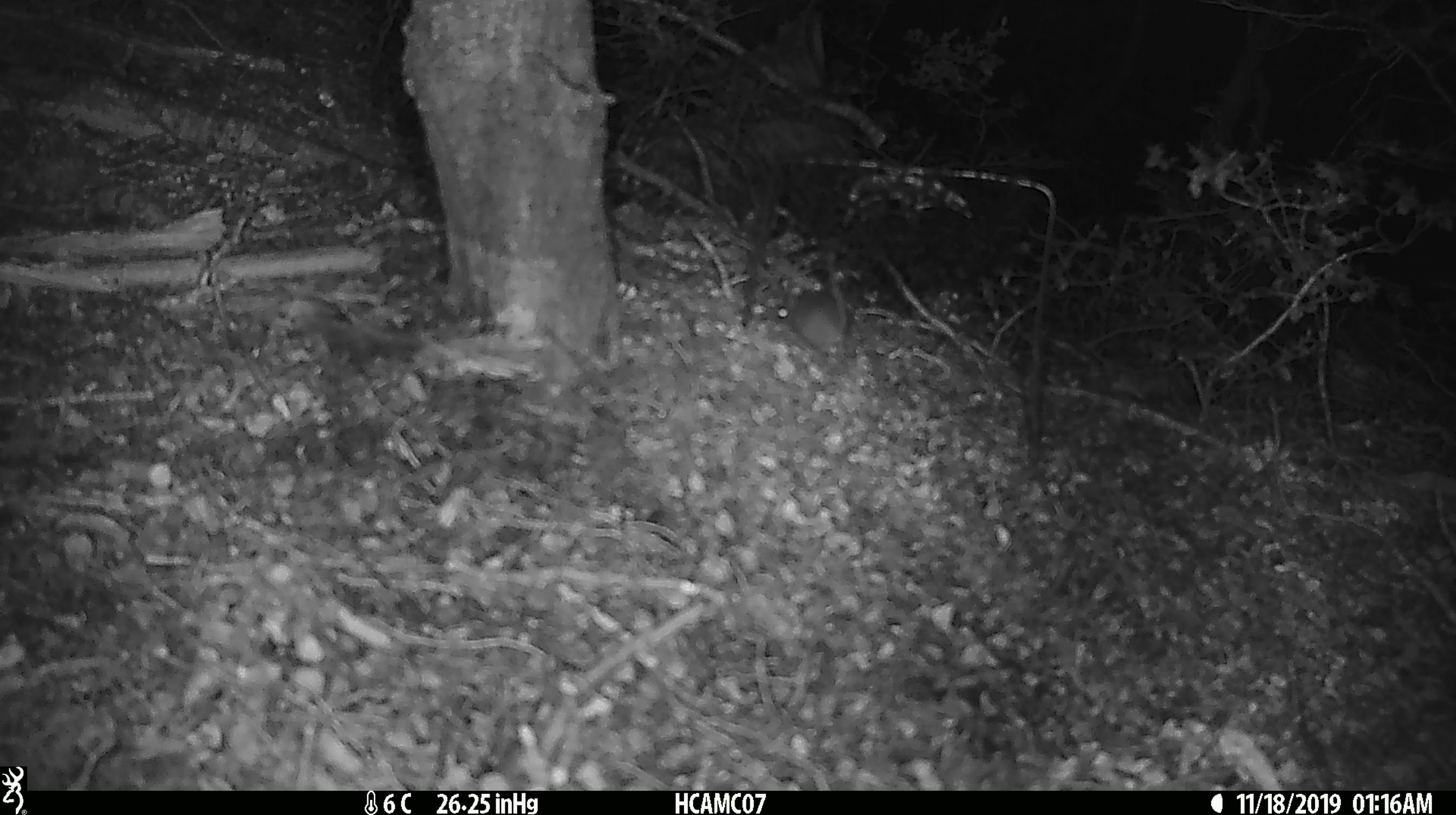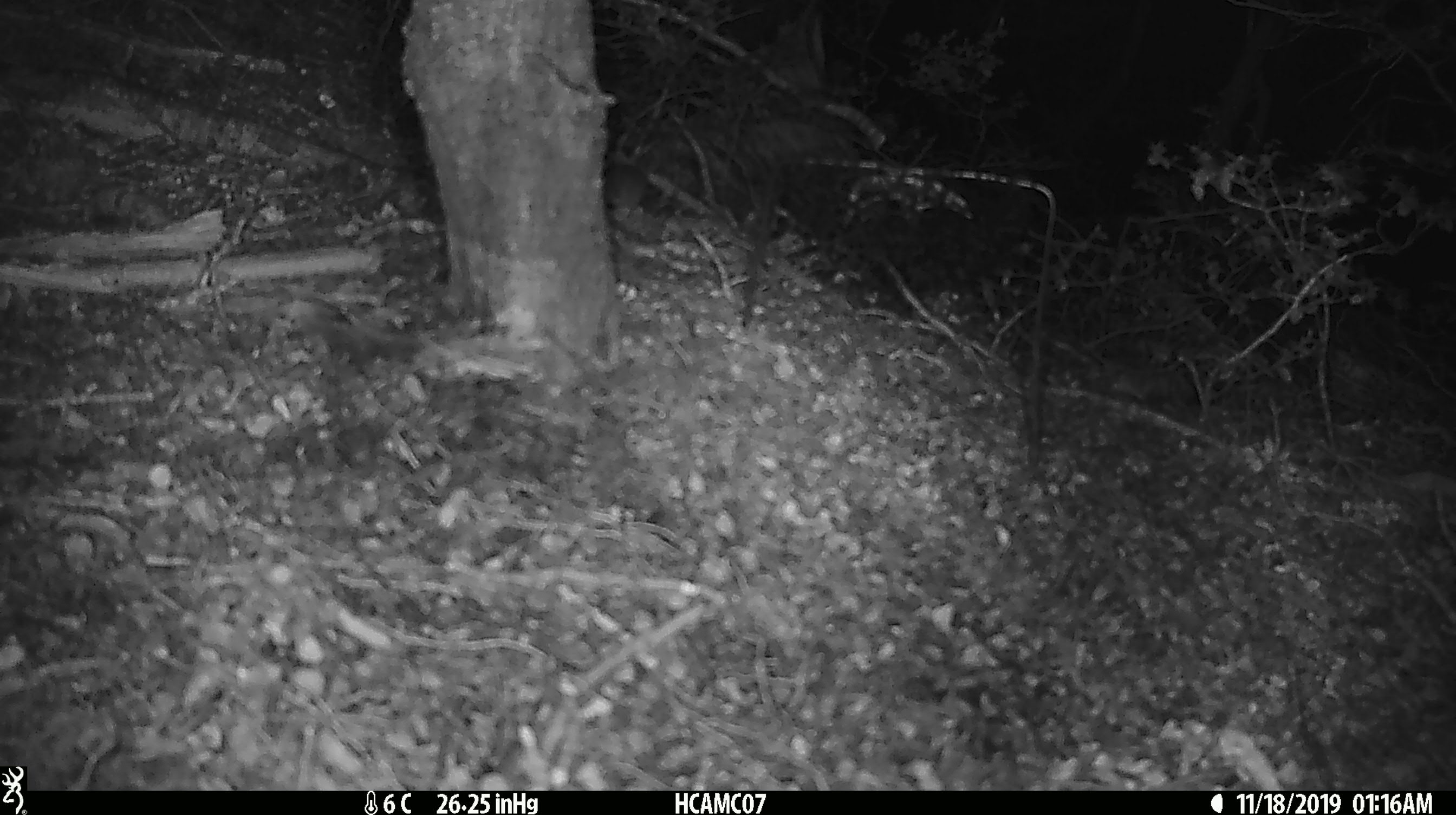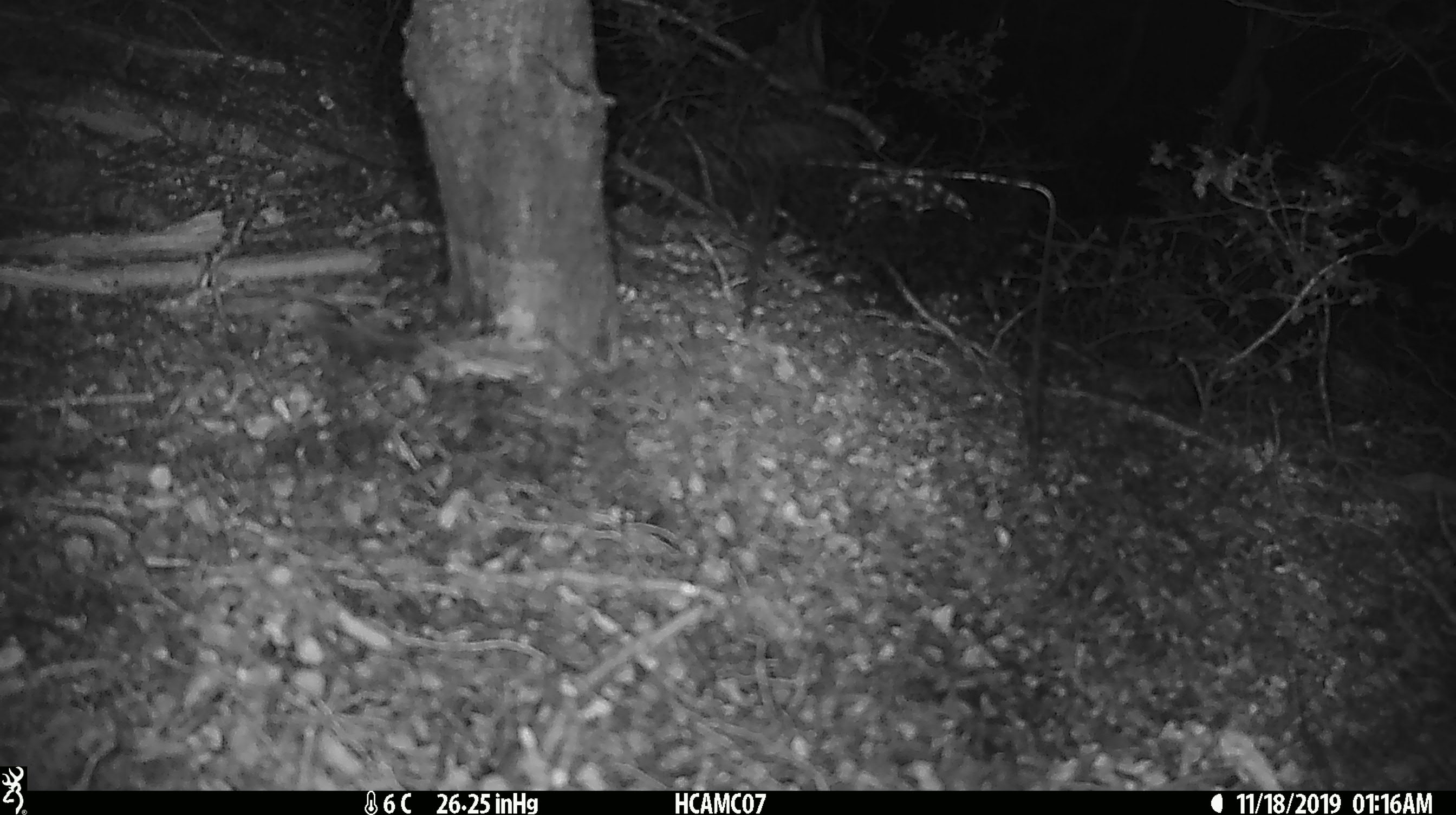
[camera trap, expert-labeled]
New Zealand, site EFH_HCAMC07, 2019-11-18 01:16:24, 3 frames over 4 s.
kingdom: Animalia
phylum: Chordata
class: Mammalia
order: Rodentia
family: Muridae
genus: Mus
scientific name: Mus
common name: mouse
Mouse (Mus).